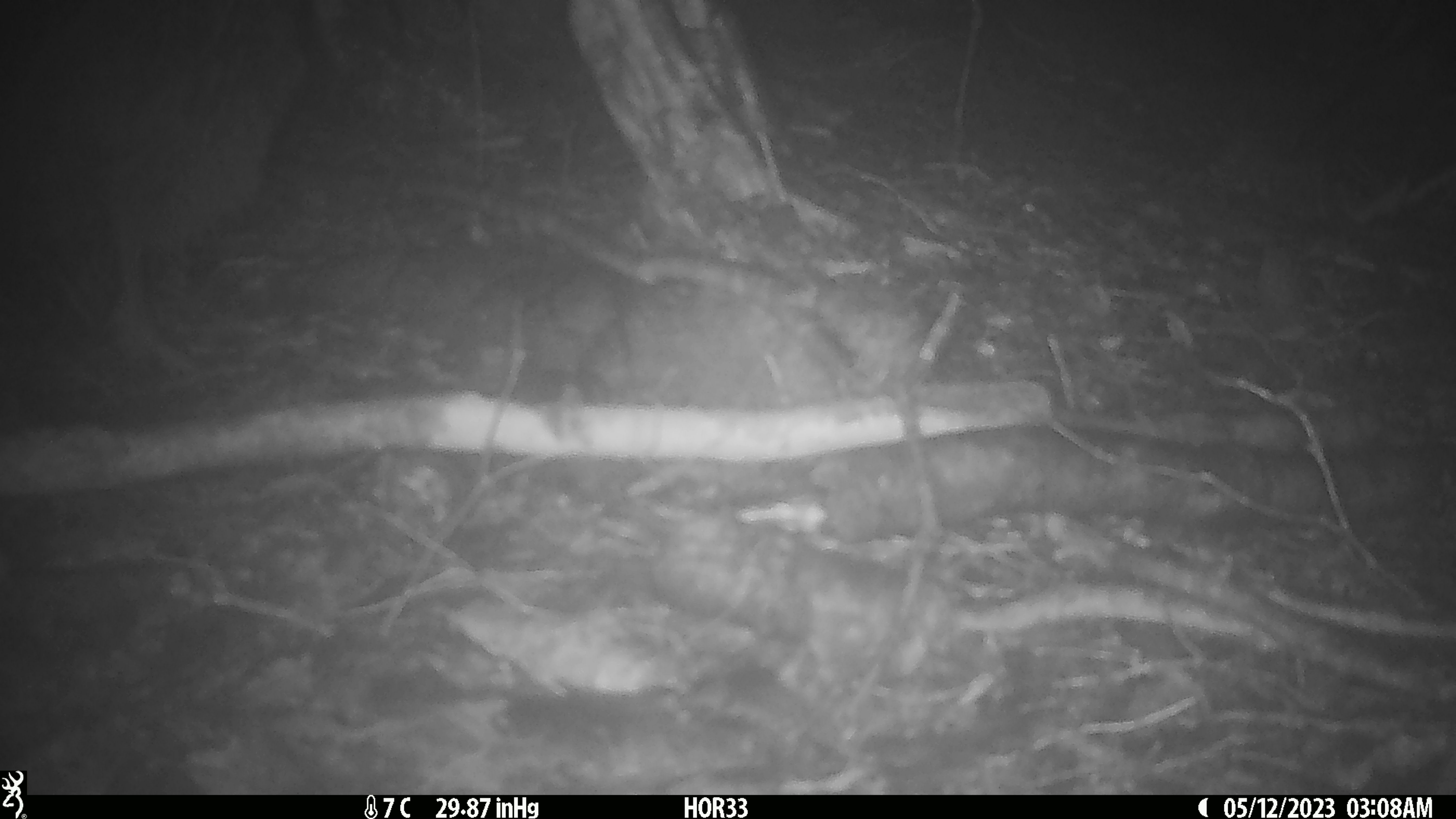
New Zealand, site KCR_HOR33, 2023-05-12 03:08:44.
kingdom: Animalia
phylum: Chordata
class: Aves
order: Apterygiformes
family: Apterygidae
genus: Apteryx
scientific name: Apteryx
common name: kiwi